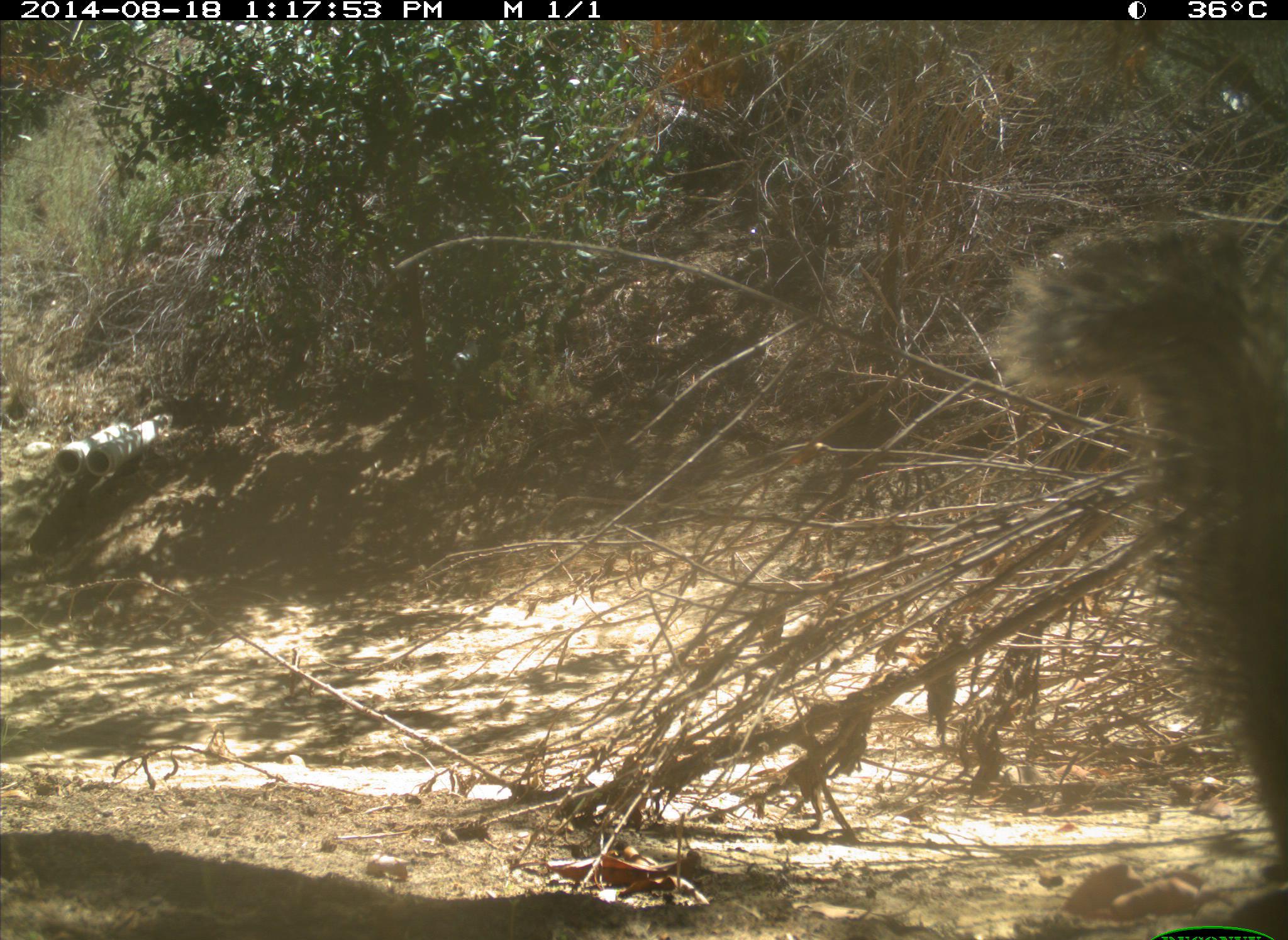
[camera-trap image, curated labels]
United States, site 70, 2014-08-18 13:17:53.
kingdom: Animalia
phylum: Chordata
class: Mammalia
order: Rodentia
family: Sciuridae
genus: Sciurus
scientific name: Sciurus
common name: squirrel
Squirrel (Sciurus).